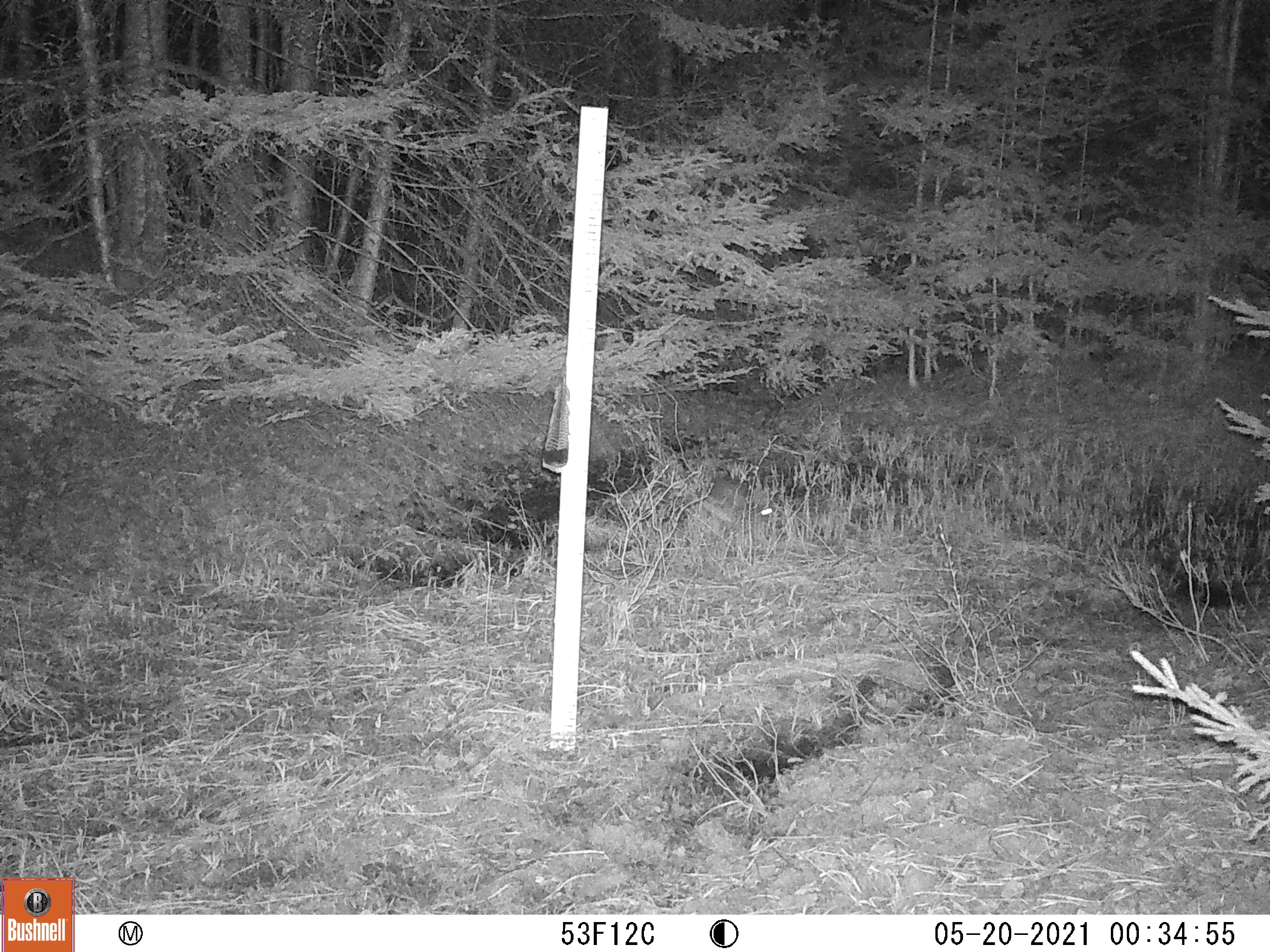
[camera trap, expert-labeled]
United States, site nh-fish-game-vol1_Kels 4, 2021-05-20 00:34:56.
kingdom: Animalia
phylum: Chordata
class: Mammalia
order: Lagomorpha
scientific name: Lagomorpha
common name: rabbit or hare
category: rabbit or hare sp.